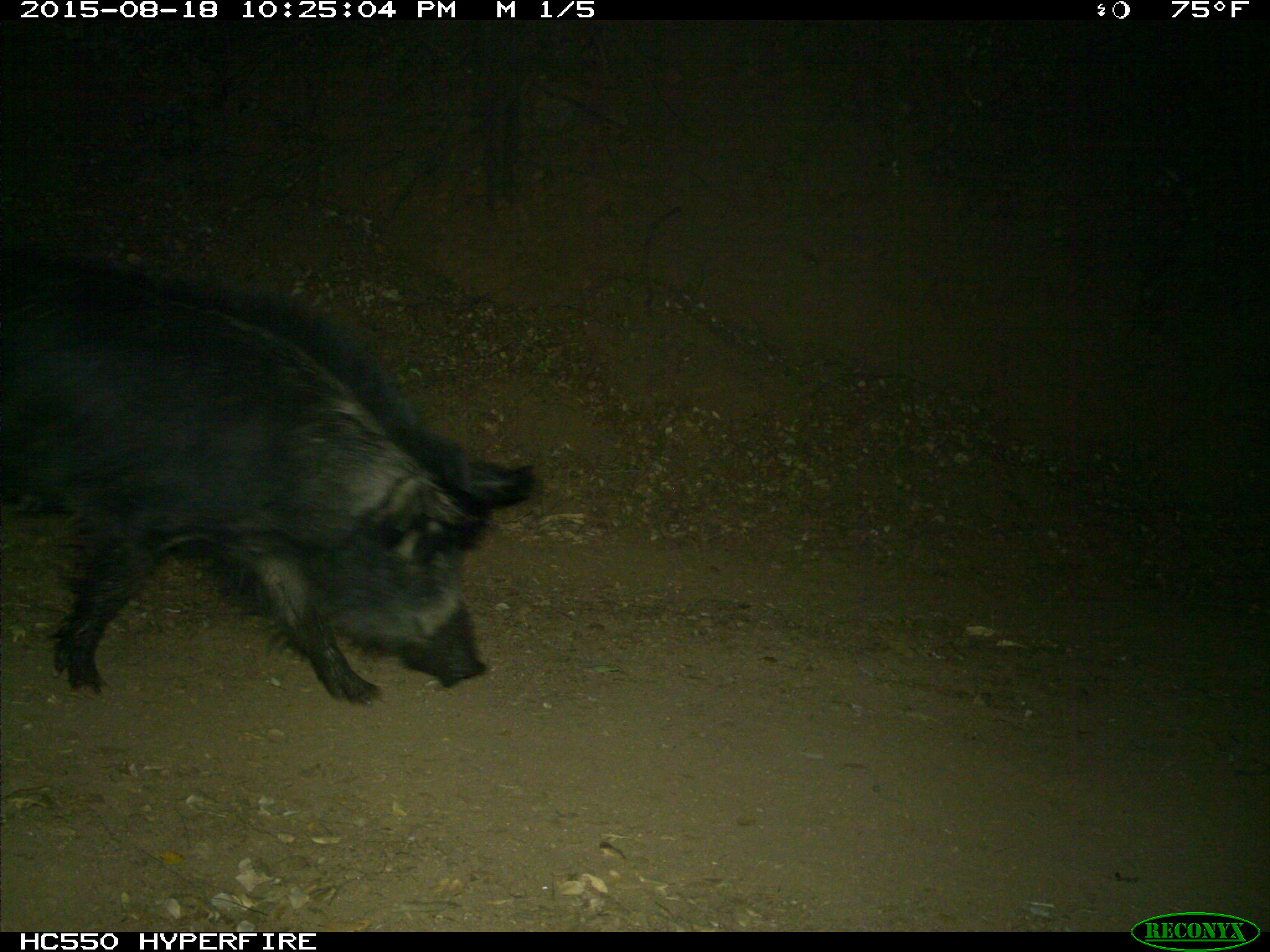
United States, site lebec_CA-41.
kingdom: Animalia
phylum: Chordata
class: Mammalia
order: Artiodactyla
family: Suidae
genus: Sus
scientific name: Sus scrofa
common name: wild boar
Sus scrofa (wild boar).